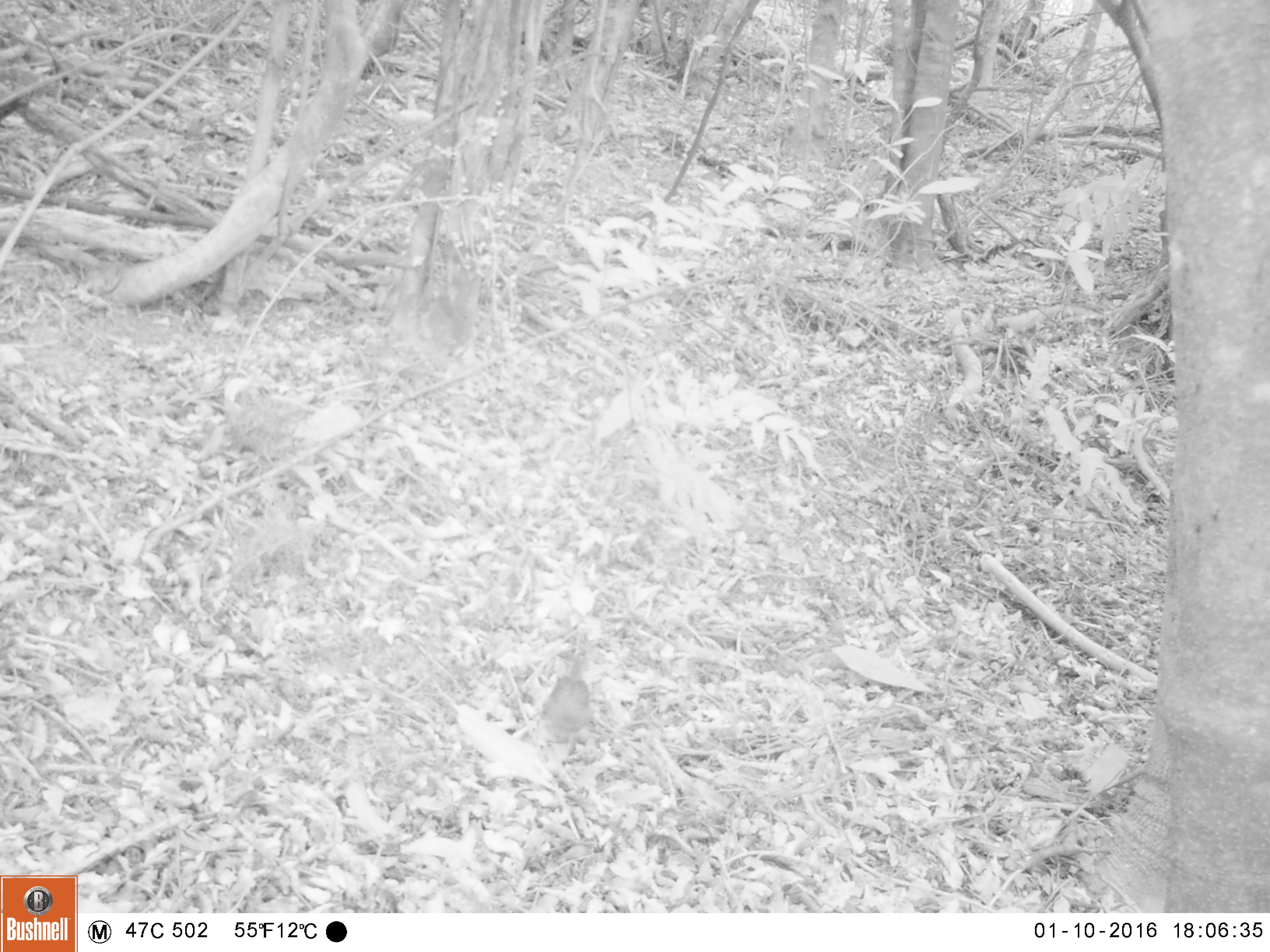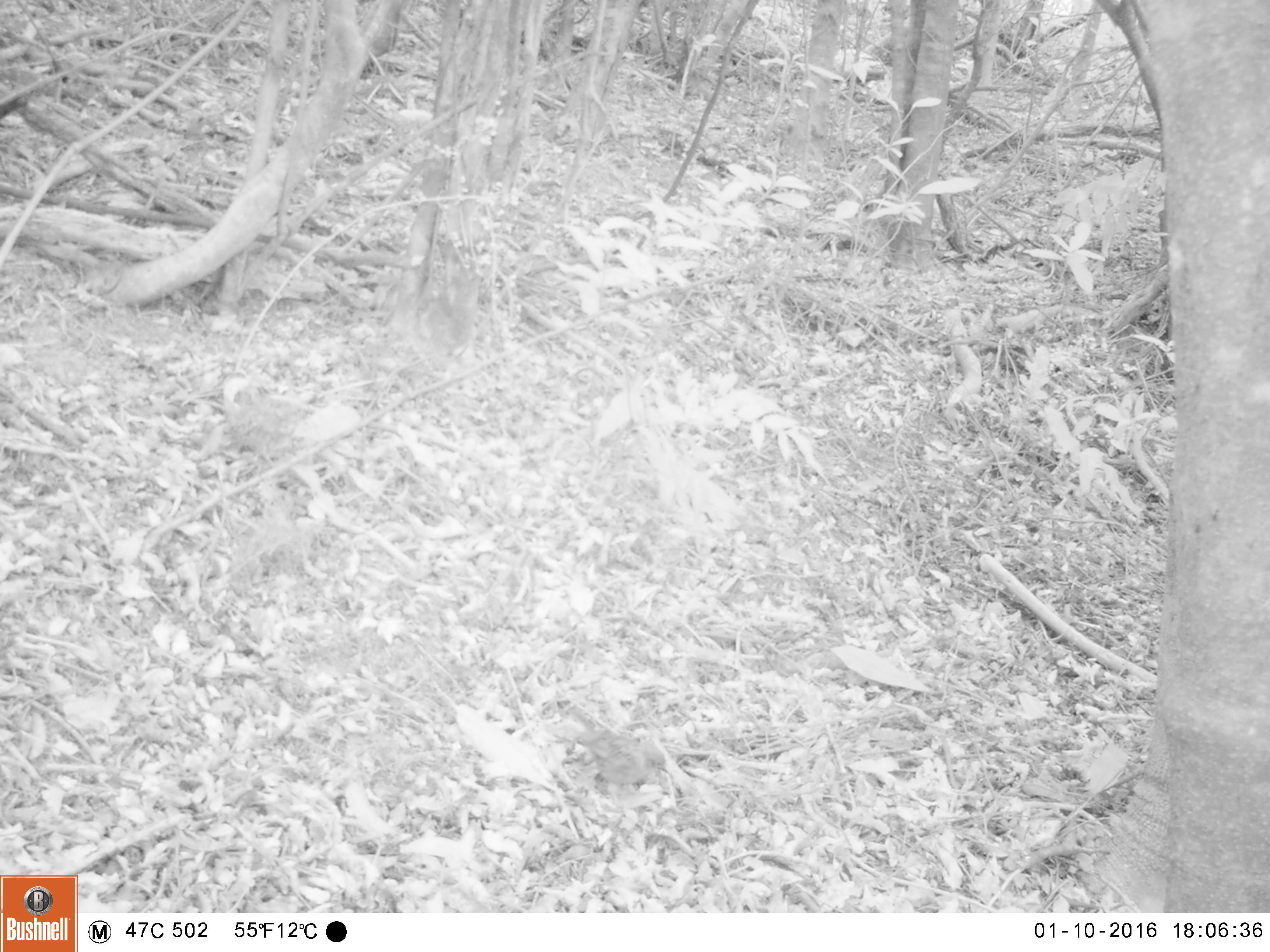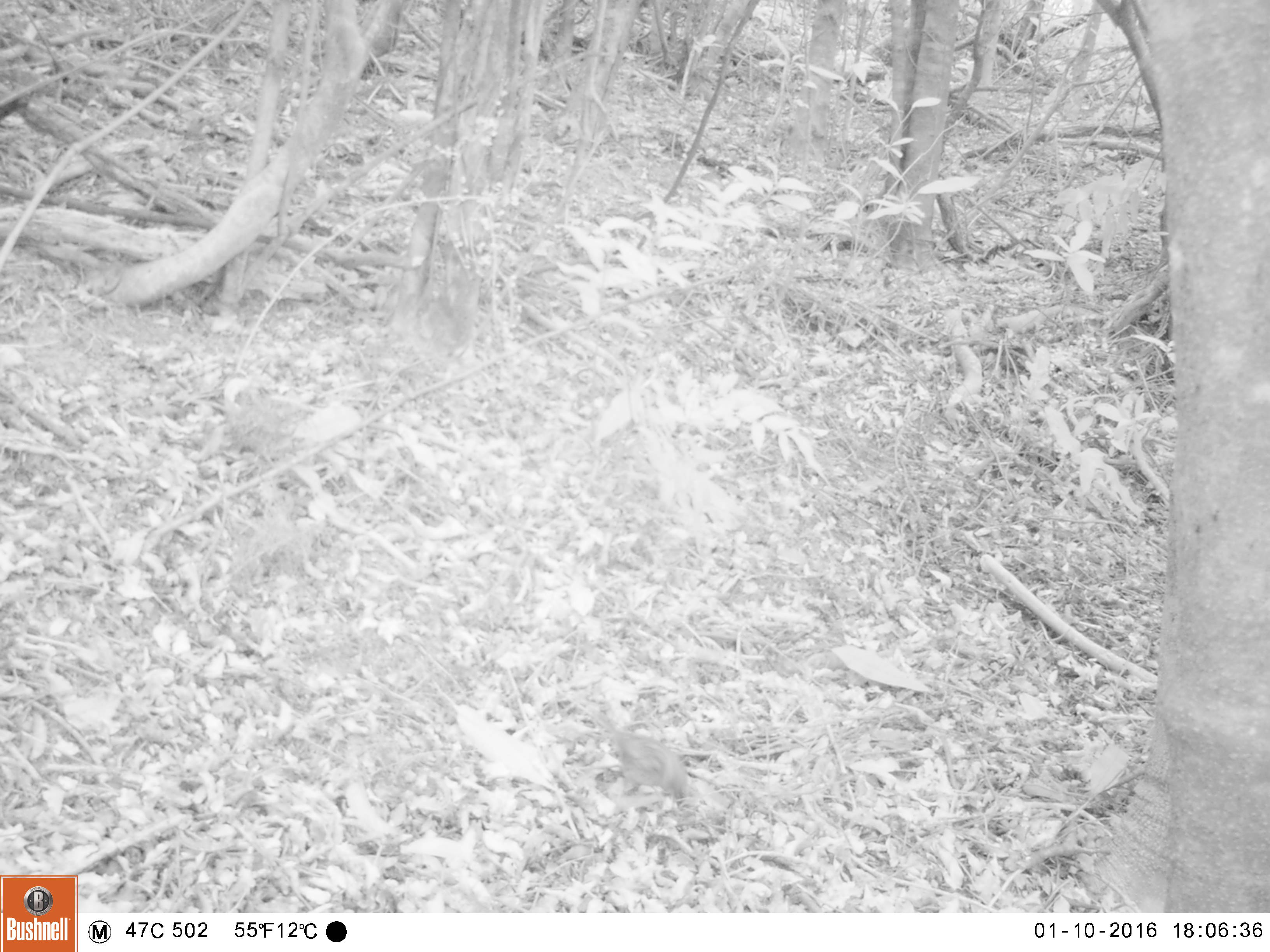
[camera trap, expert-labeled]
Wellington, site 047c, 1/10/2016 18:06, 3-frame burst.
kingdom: Animalia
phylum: Chordata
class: Aves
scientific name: Aves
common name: bird